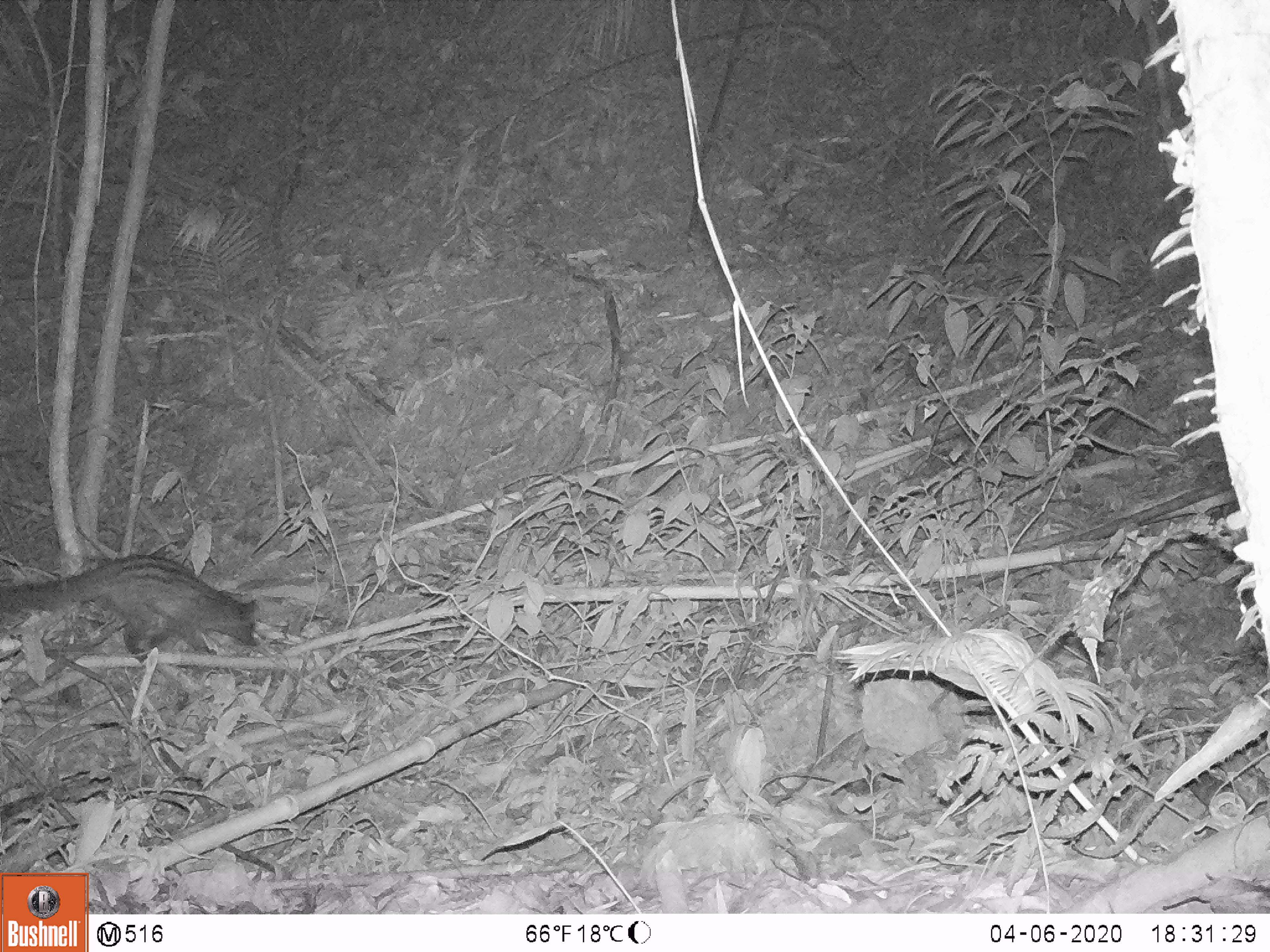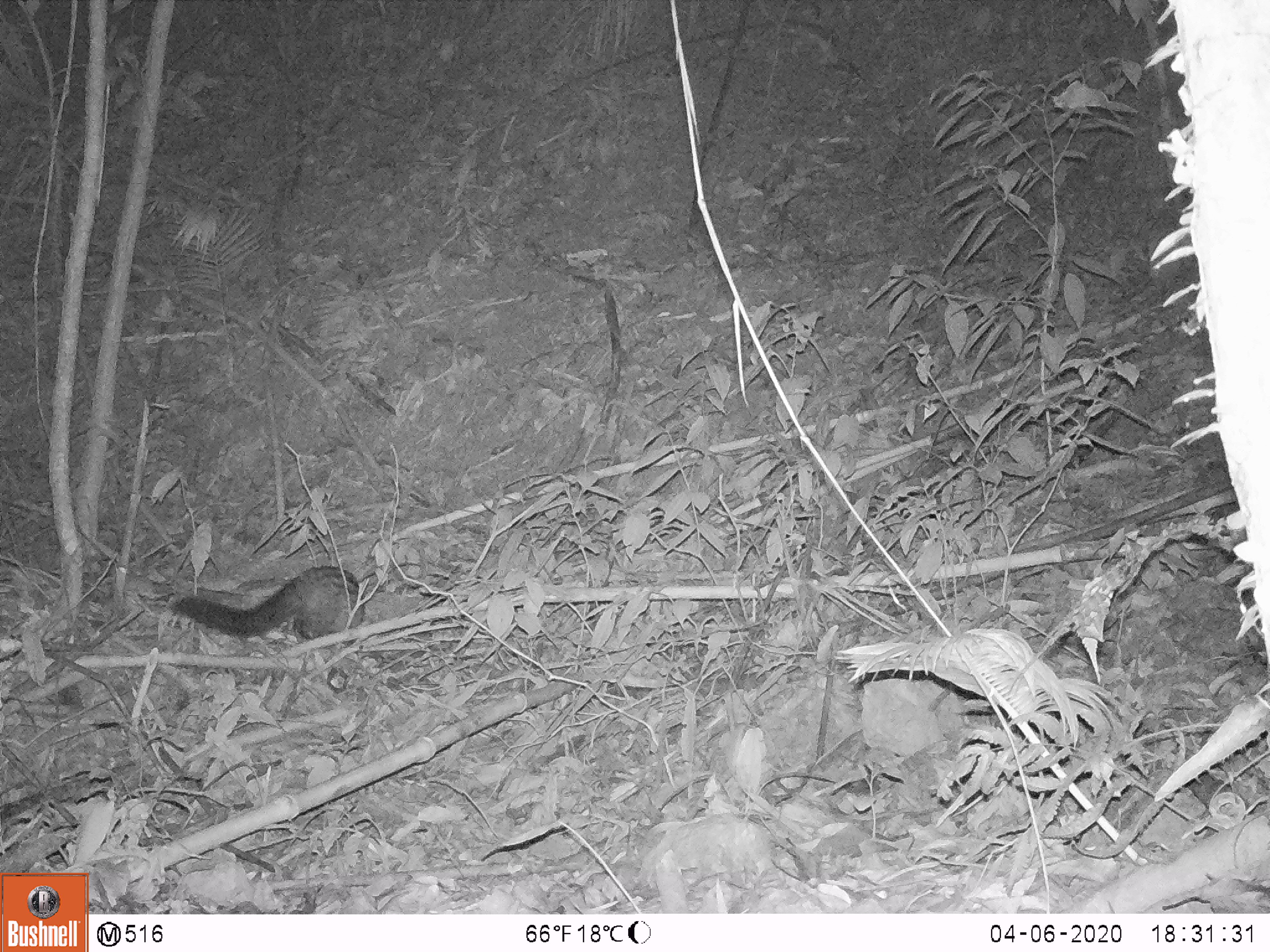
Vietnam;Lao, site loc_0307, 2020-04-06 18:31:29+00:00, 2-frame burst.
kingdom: Animalia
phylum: Chordata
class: Mammalia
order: Carnivora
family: Viverridae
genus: Paradoxurus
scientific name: Paradoxurus hermaphroditus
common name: common palm civet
Common palm civet (Paradoxurus hermaphroditus). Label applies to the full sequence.